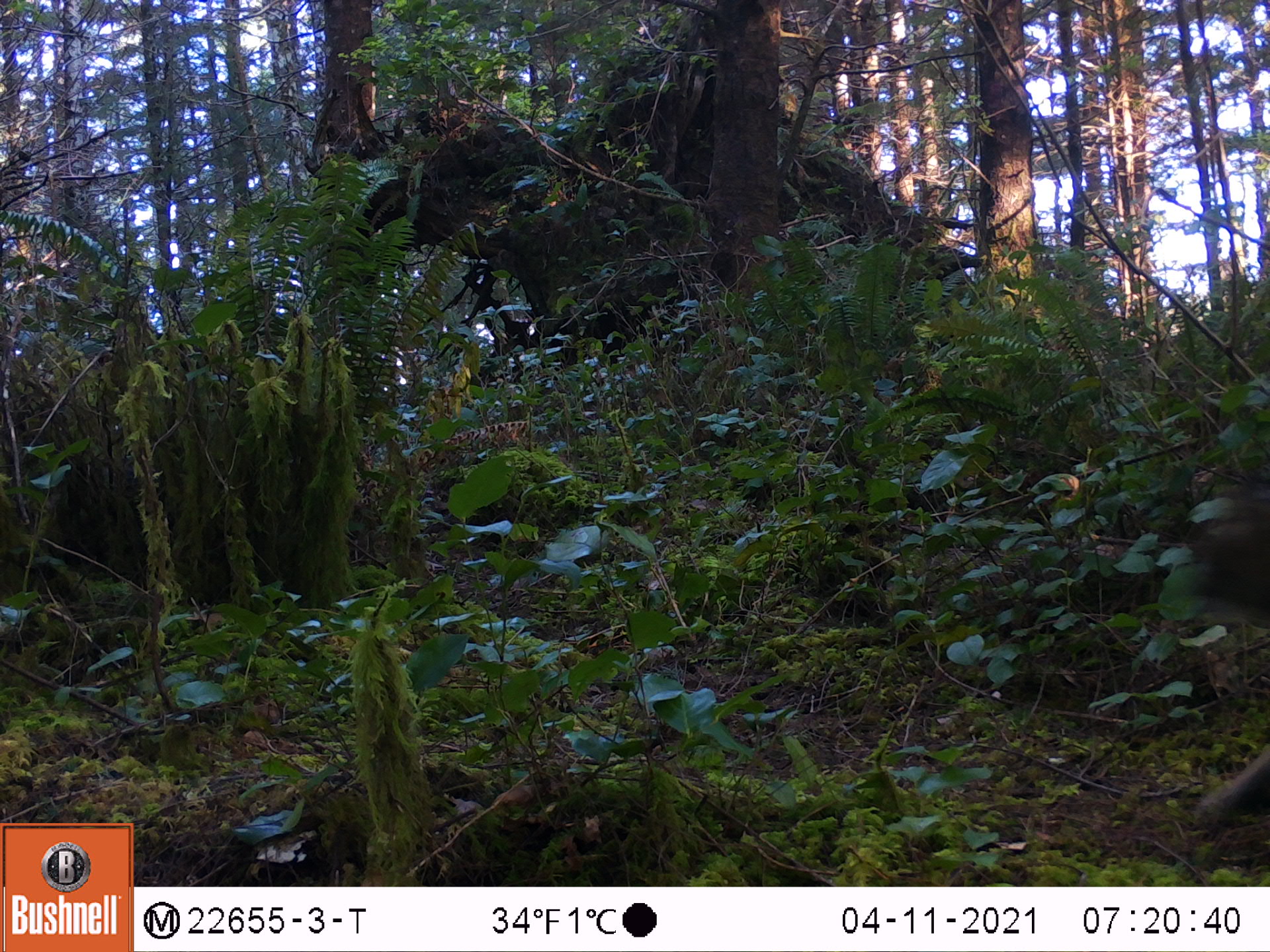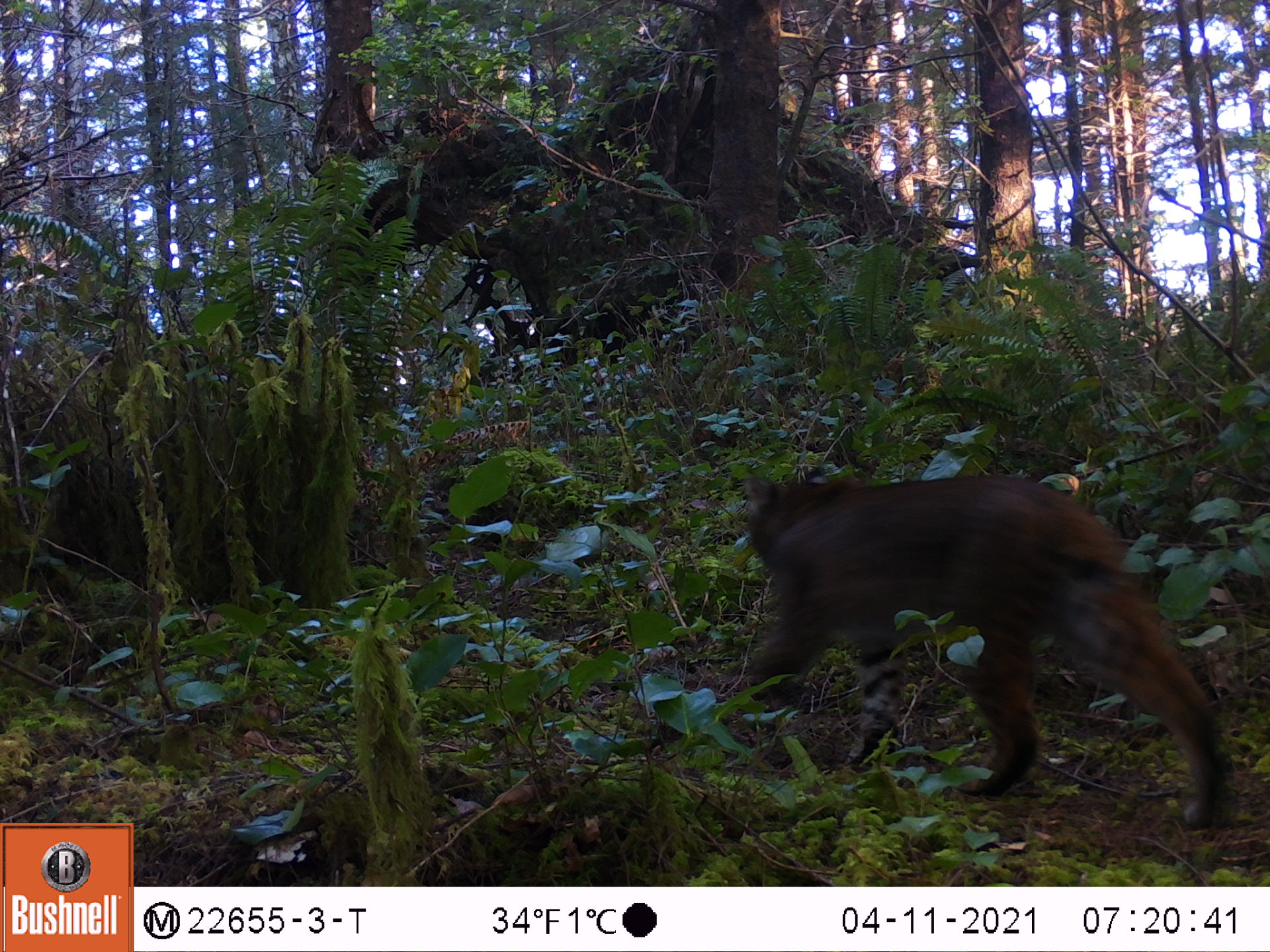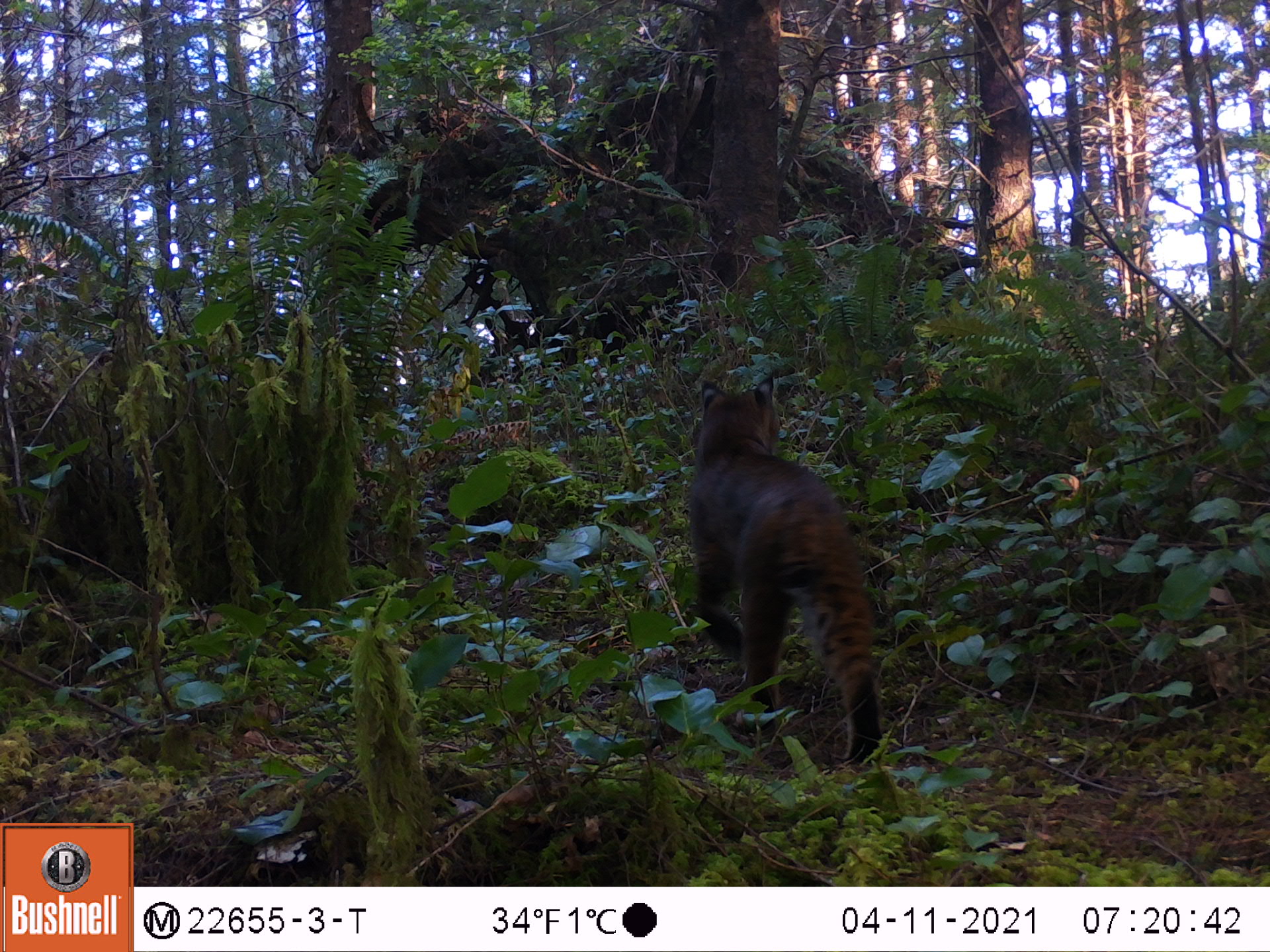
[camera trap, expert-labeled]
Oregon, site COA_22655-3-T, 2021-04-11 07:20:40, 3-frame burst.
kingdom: Animalia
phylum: Chordata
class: Mammalia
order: Carnivora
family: Felidae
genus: Lynx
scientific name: Lynx rufus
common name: bobcat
Bobcat (Lynx rufus).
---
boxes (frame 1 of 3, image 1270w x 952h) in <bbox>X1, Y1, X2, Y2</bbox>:
bobcat: <bbox>1181, 433, 1264, 824</bbox>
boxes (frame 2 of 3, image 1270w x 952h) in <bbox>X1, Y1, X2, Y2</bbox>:
bobcat: <bbox>734, 458, 1245, 834</bbox>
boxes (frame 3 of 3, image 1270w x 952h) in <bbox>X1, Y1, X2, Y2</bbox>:
bobcat: <bbox>685, 370, 883, 771</bbox>